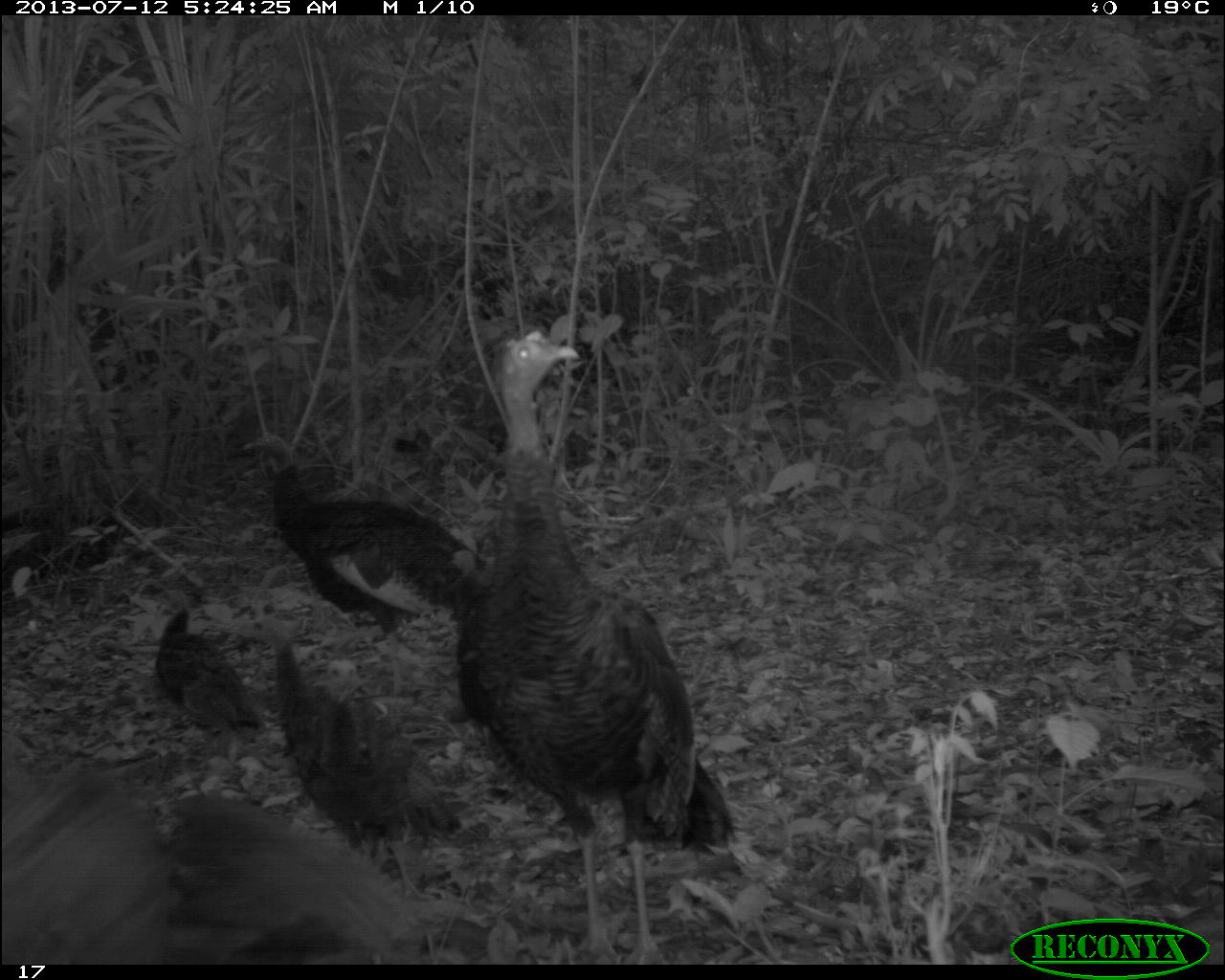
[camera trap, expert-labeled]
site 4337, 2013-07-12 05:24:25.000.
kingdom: Animalia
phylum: Chordata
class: Aves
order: Galliformes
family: Phasianidae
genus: Meleagris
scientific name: Meleagris ocellata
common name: ocellated turkey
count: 6